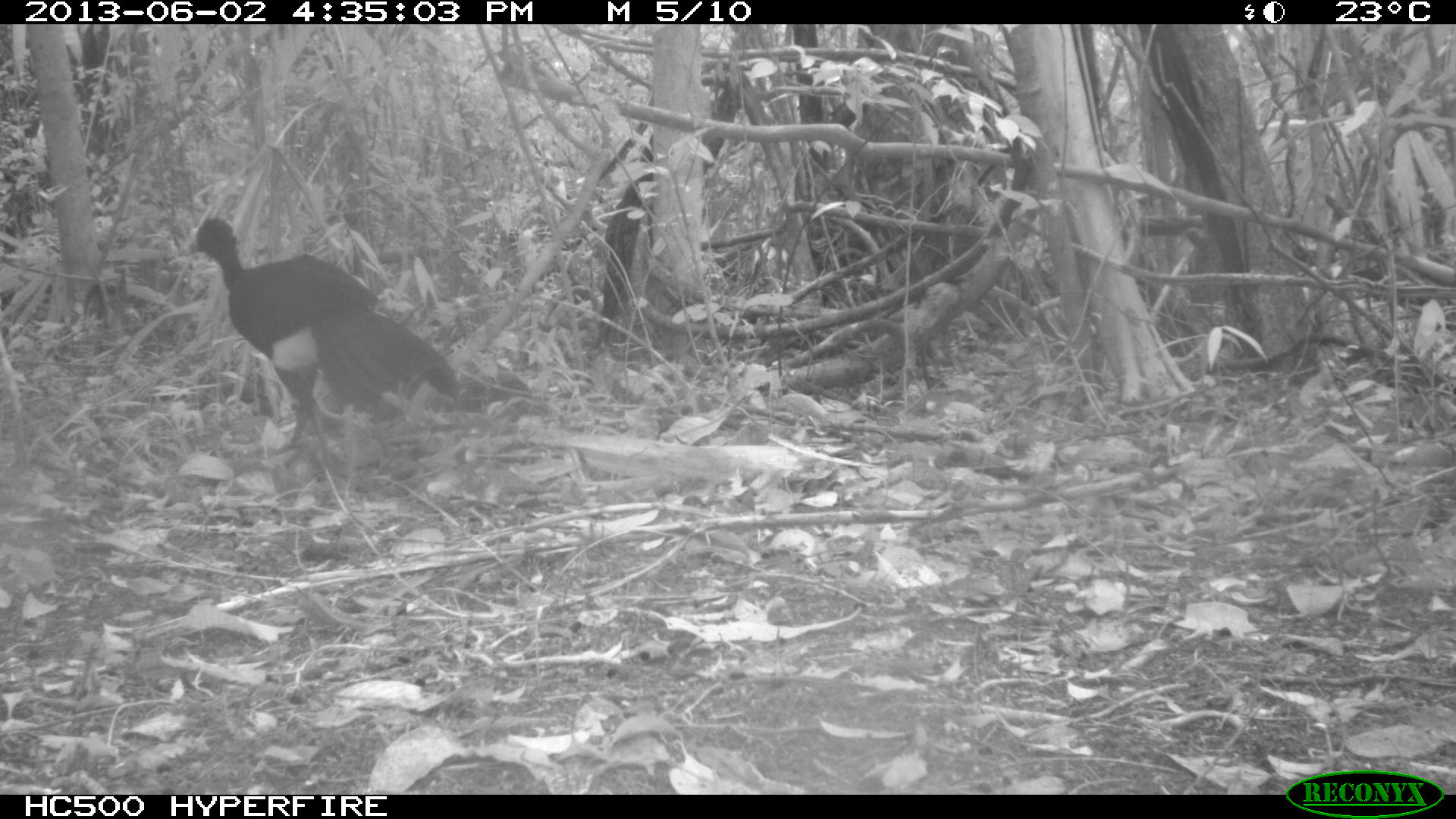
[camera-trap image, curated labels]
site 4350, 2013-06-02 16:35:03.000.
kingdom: Animalia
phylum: Chordata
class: Aves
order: Galliformes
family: Cracidae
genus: Crax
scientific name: Crax rubra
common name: great curassow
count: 1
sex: male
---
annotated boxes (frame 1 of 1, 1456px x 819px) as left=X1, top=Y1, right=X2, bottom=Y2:
crax rubra: left=175, top=213, right=462, bottom=471